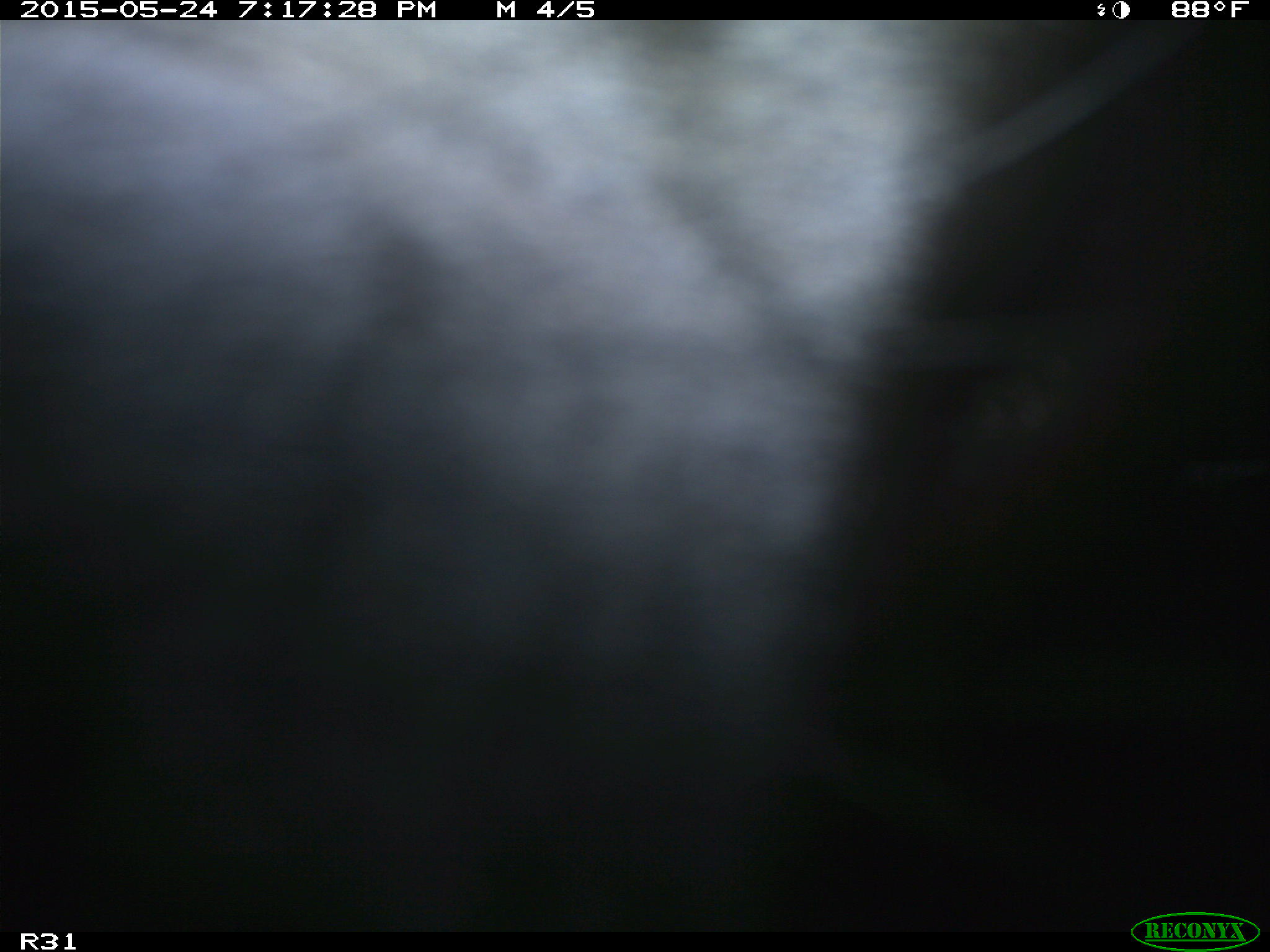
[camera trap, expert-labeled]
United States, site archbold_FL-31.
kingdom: Animalia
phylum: Chordata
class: Mammalia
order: Artiodactyla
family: Bovidae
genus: Bos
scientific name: Bos taurus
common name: domestic cow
Bos taurus (domestic cow).